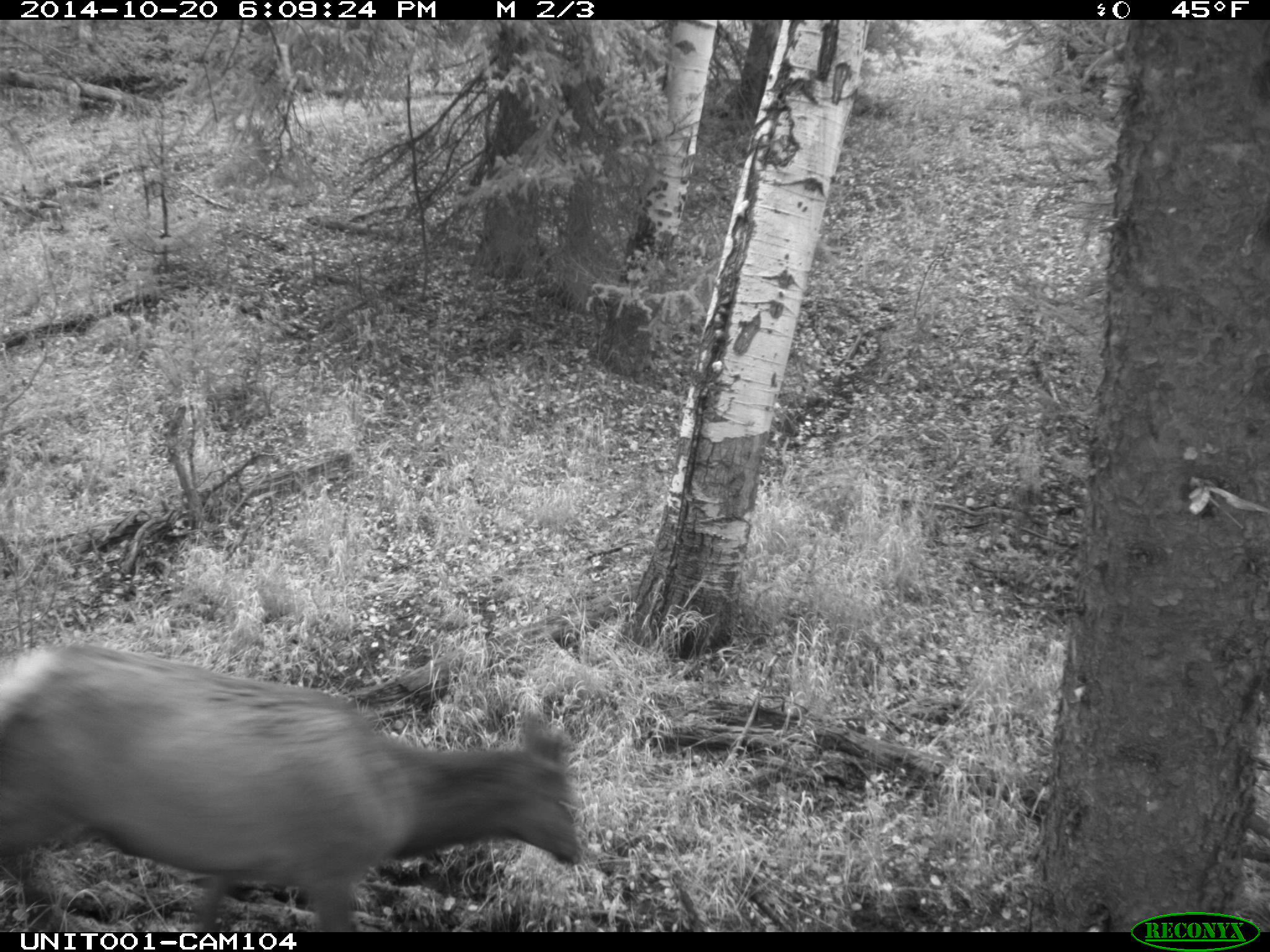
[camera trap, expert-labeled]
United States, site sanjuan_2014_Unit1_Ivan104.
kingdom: Animalia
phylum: Chordata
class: Mammalia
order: Artiodactyla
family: Cervidae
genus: Cervus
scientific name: Cervus elaphus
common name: red deer